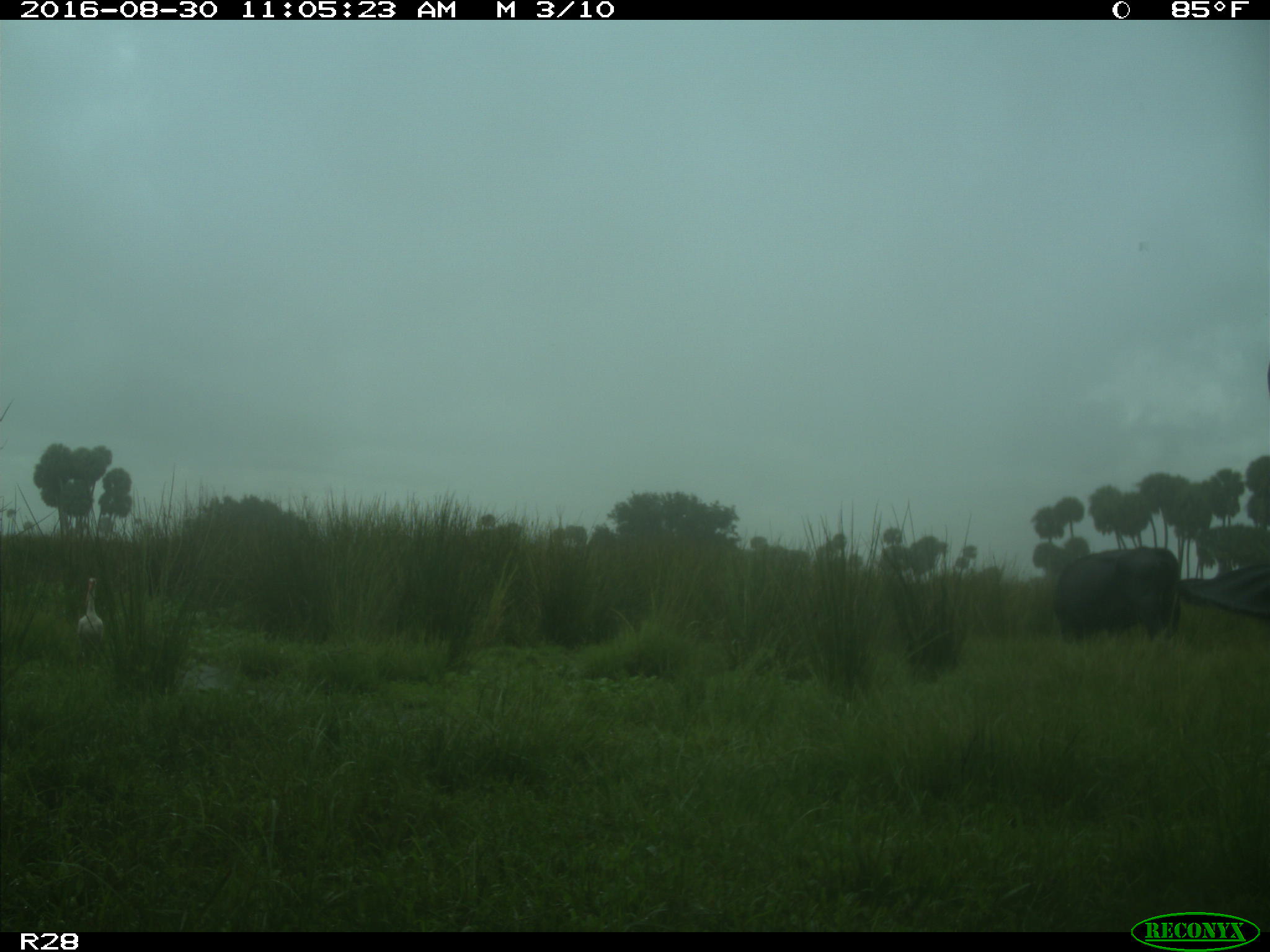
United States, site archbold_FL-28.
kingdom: Animalia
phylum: Chordata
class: Mammalia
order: Artiodactyla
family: Bovidae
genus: Bos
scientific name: Bos taurus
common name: domestic cow